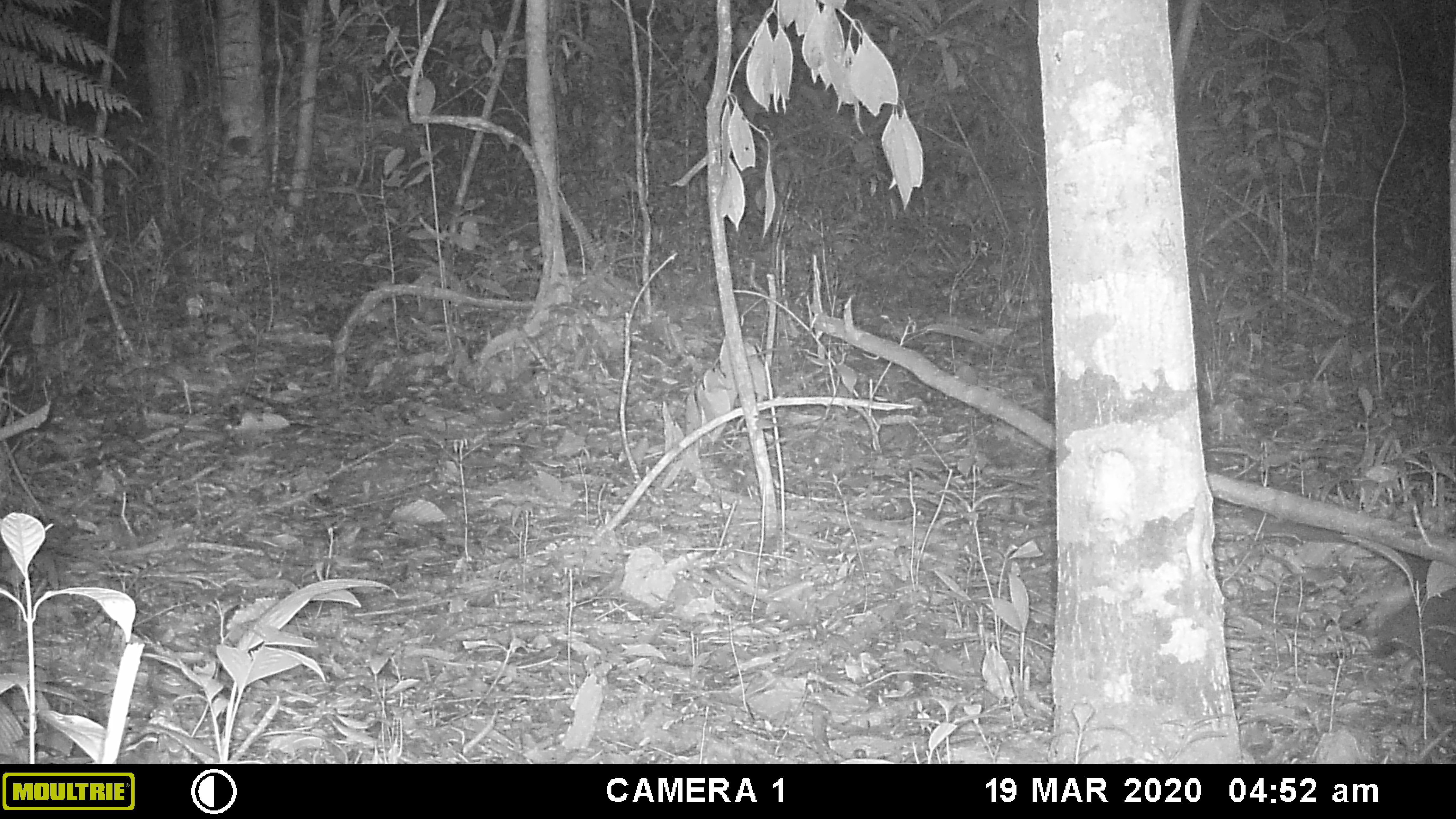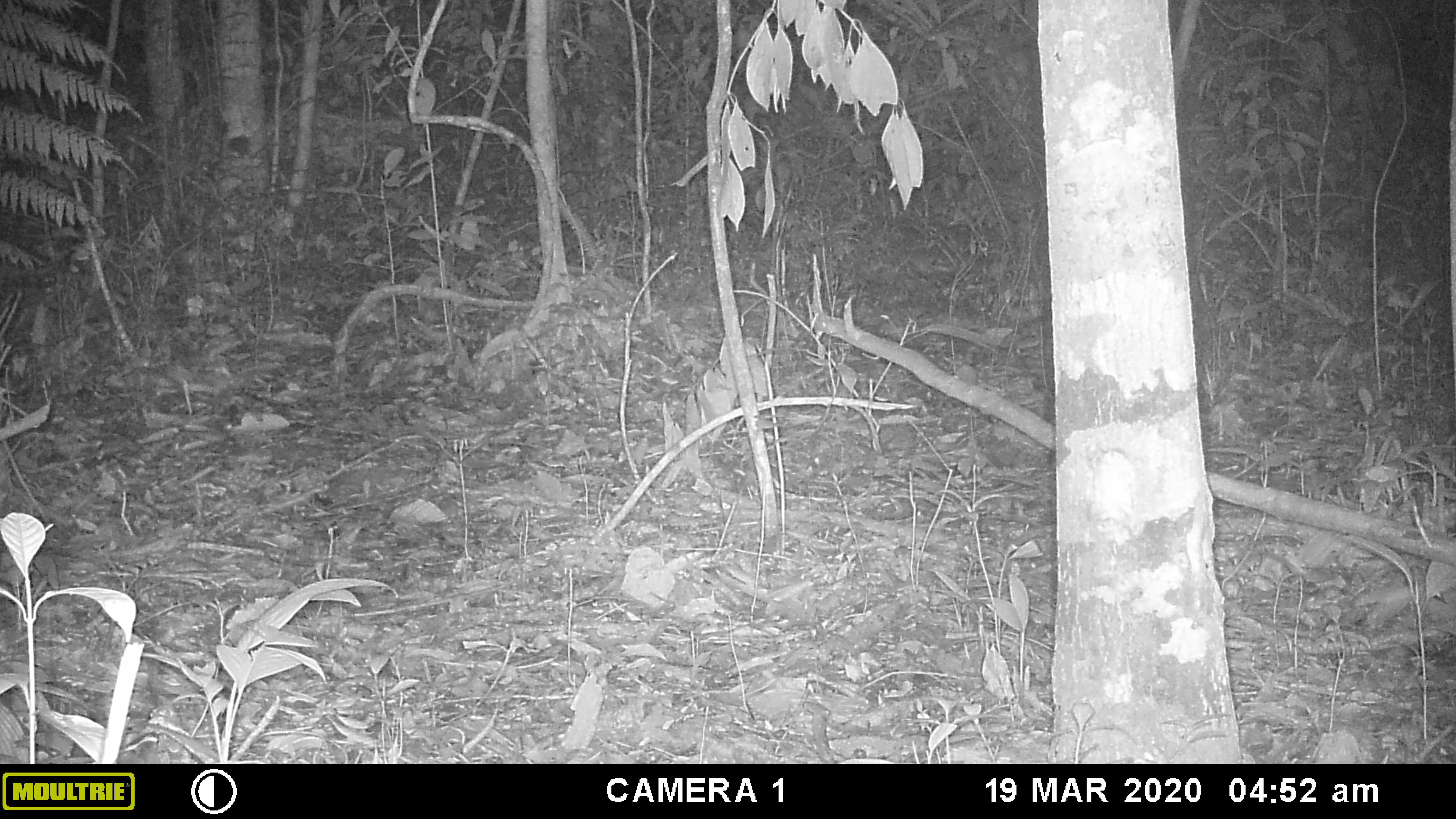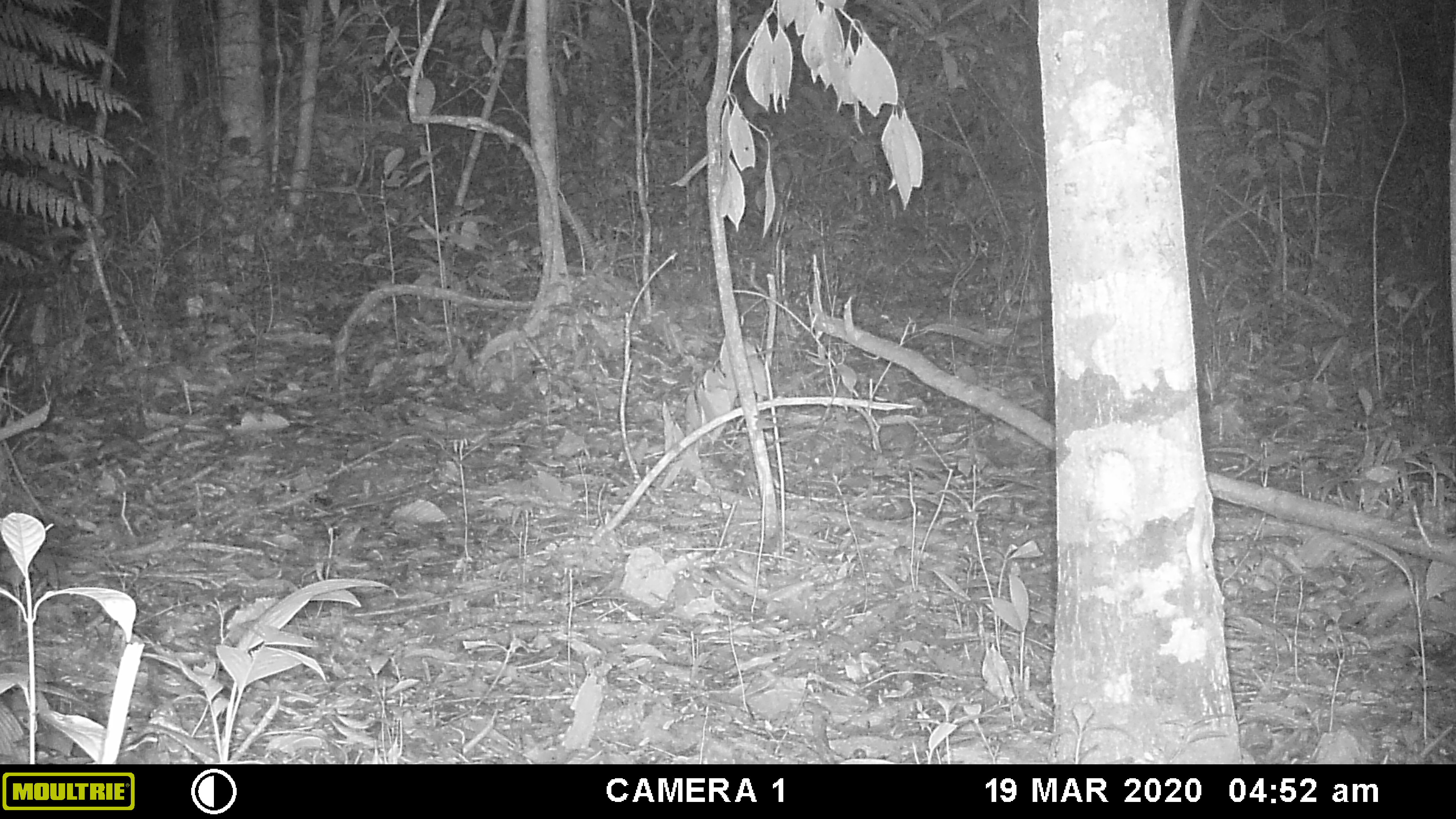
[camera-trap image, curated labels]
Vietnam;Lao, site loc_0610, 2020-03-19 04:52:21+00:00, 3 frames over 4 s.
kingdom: Animalia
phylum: Chordata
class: Mammalia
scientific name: Mammalia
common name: mammal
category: unidentified small mammal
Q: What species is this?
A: Unidentified small mammal (mammal) (Mammalia).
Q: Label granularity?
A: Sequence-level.